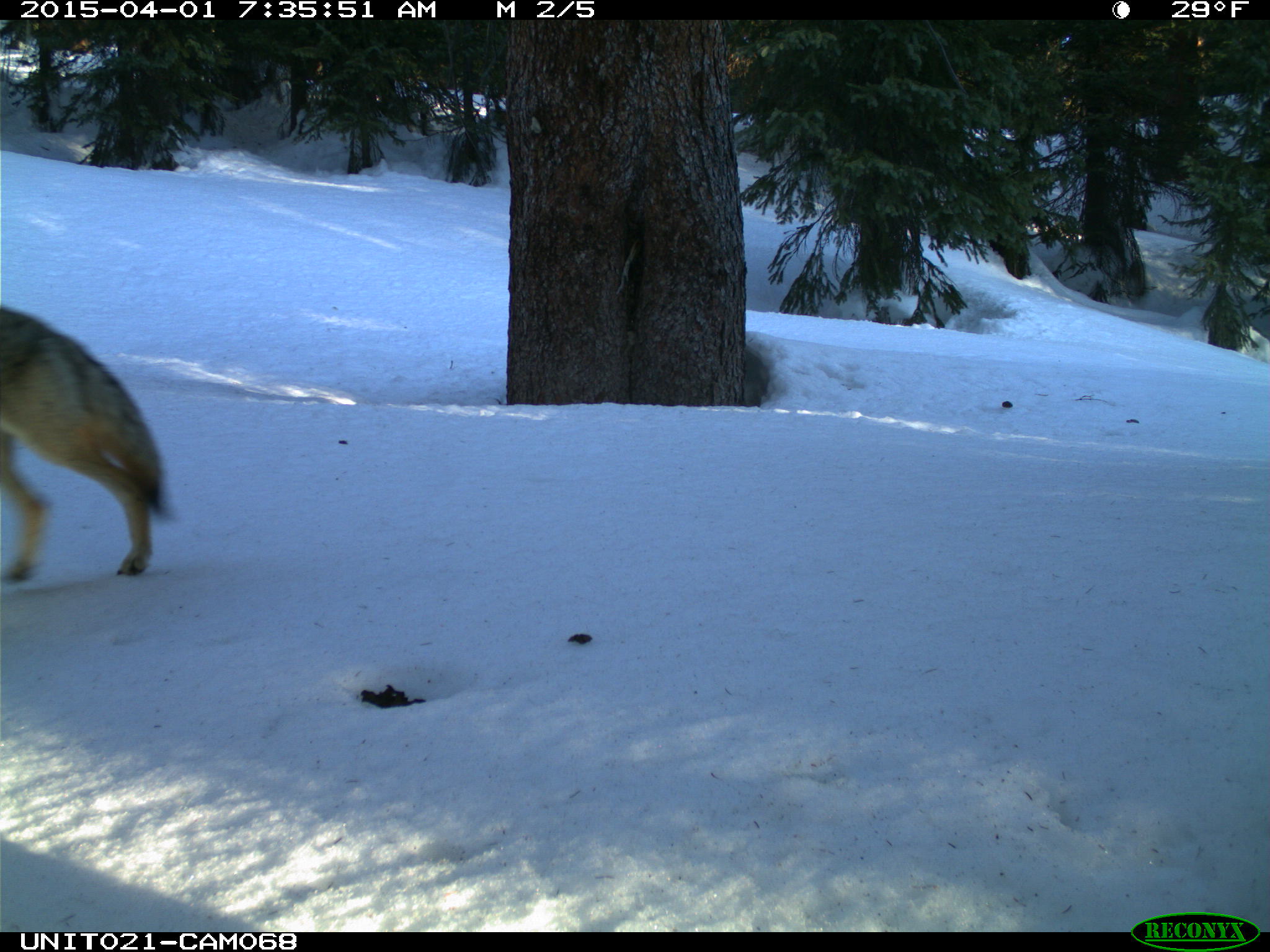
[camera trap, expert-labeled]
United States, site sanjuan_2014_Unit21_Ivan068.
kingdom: Animalia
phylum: Chordata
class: Mammalia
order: Carnivora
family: Canidae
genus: Canis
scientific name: Canis latrans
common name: coyote